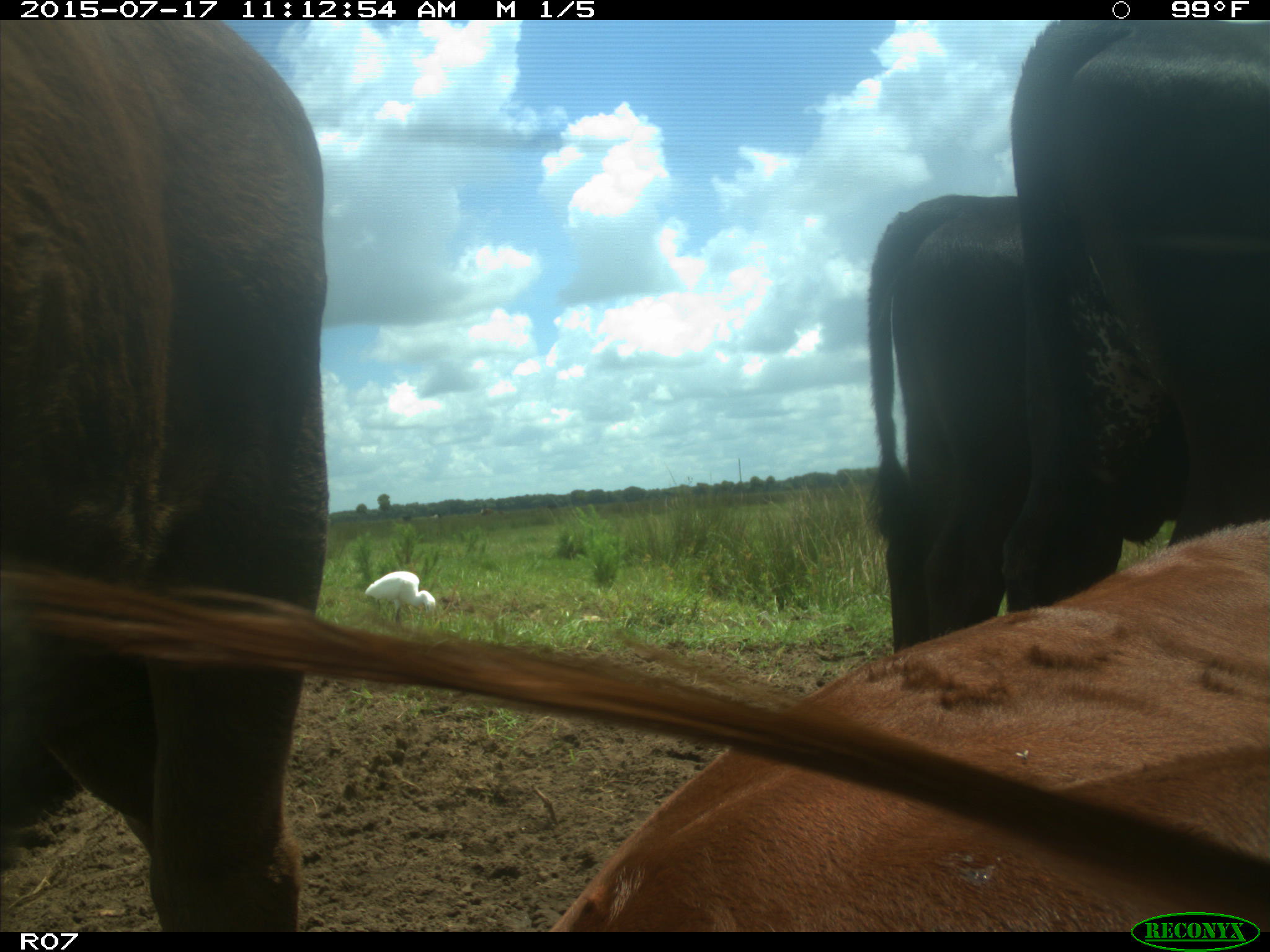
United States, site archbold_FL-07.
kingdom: Animalia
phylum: Chordata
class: Mammalia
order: Artiodactyla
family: Bovidae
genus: Bos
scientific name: Bos taurus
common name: domestic cow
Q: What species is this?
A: Bos taurus (domestic cow).